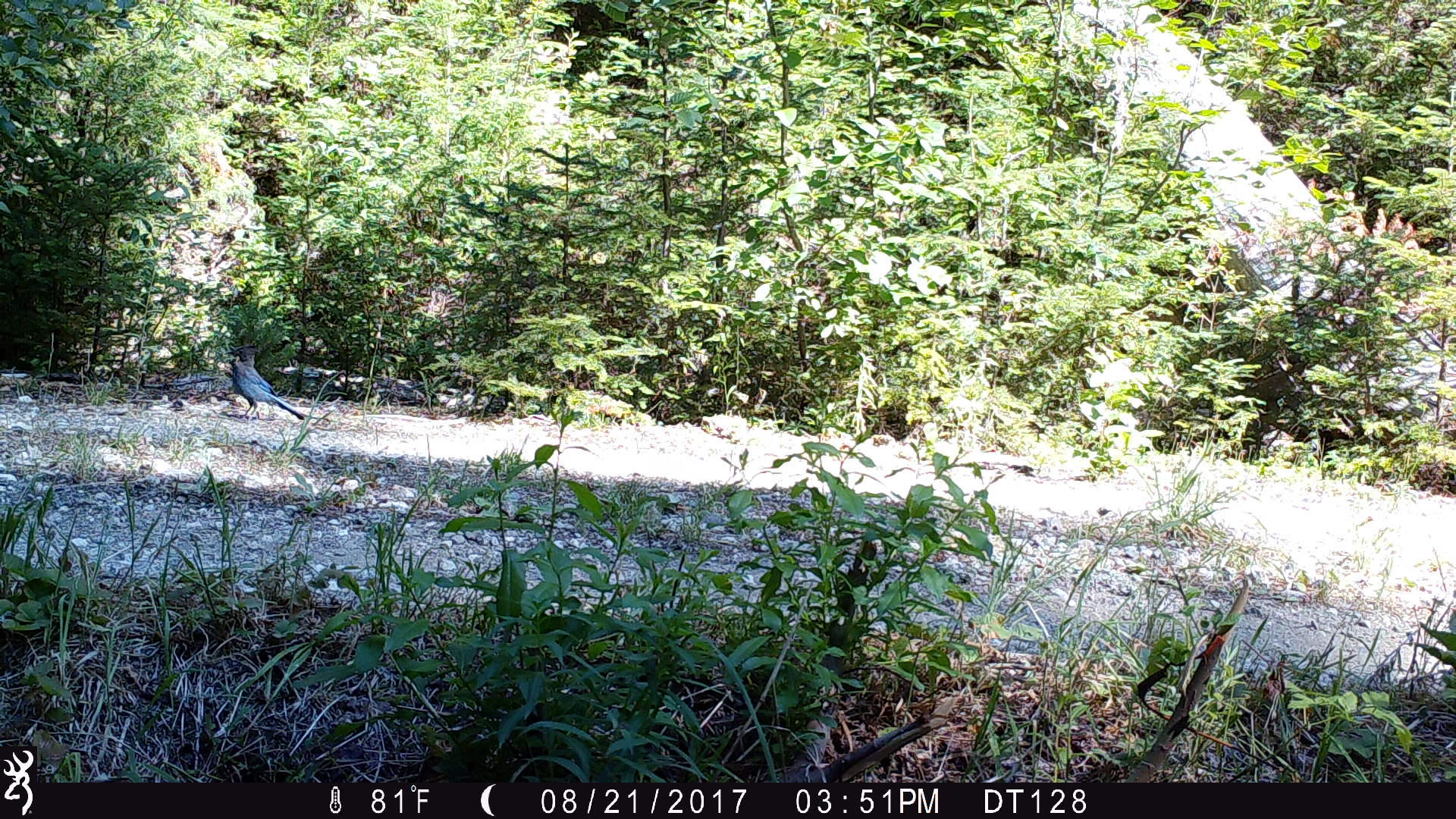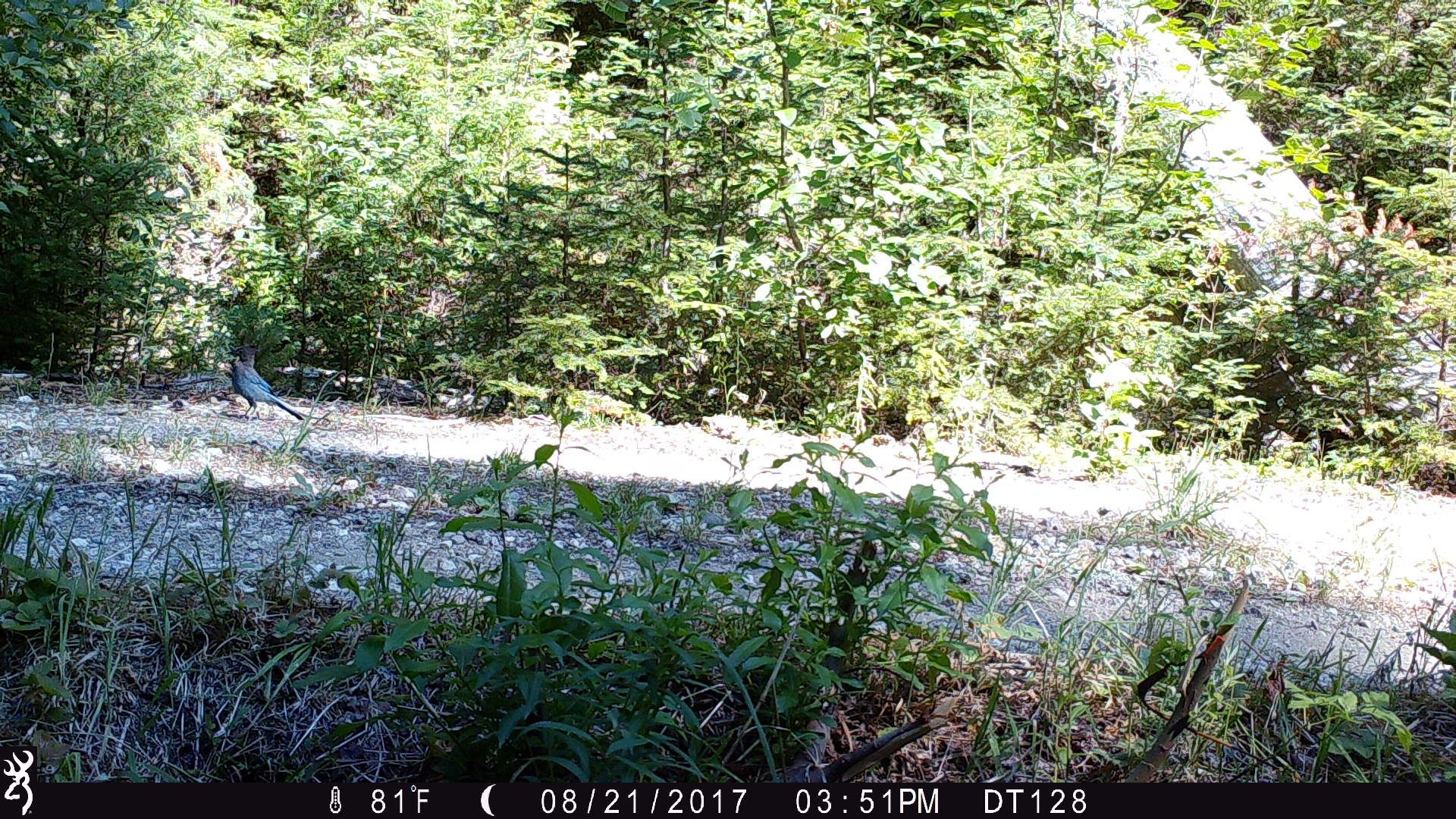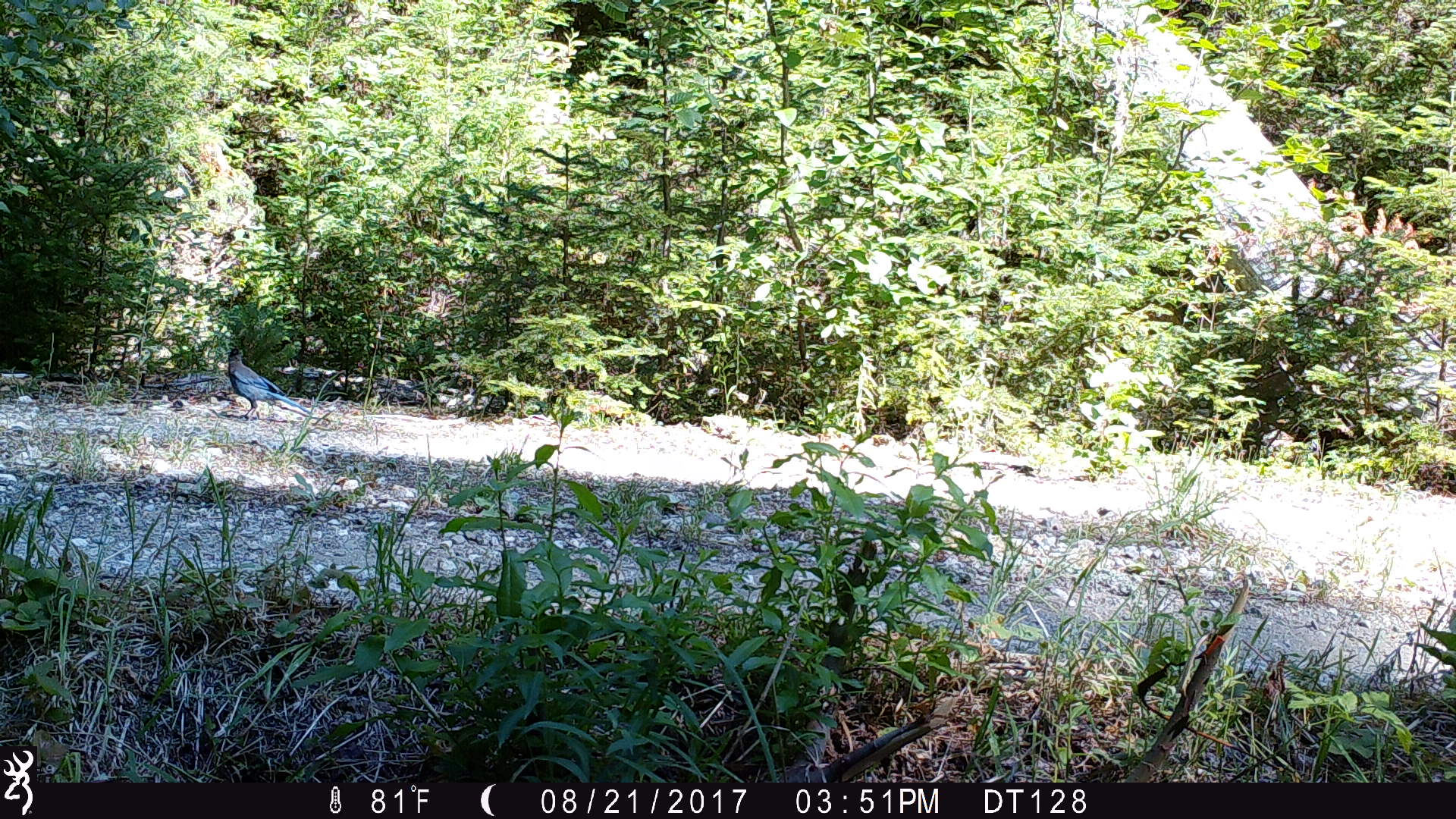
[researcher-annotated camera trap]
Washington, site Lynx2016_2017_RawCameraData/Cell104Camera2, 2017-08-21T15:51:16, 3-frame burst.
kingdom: Animalia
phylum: Chordata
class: Aves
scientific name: Aves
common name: birds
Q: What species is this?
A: Aves (birds).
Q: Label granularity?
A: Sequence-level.